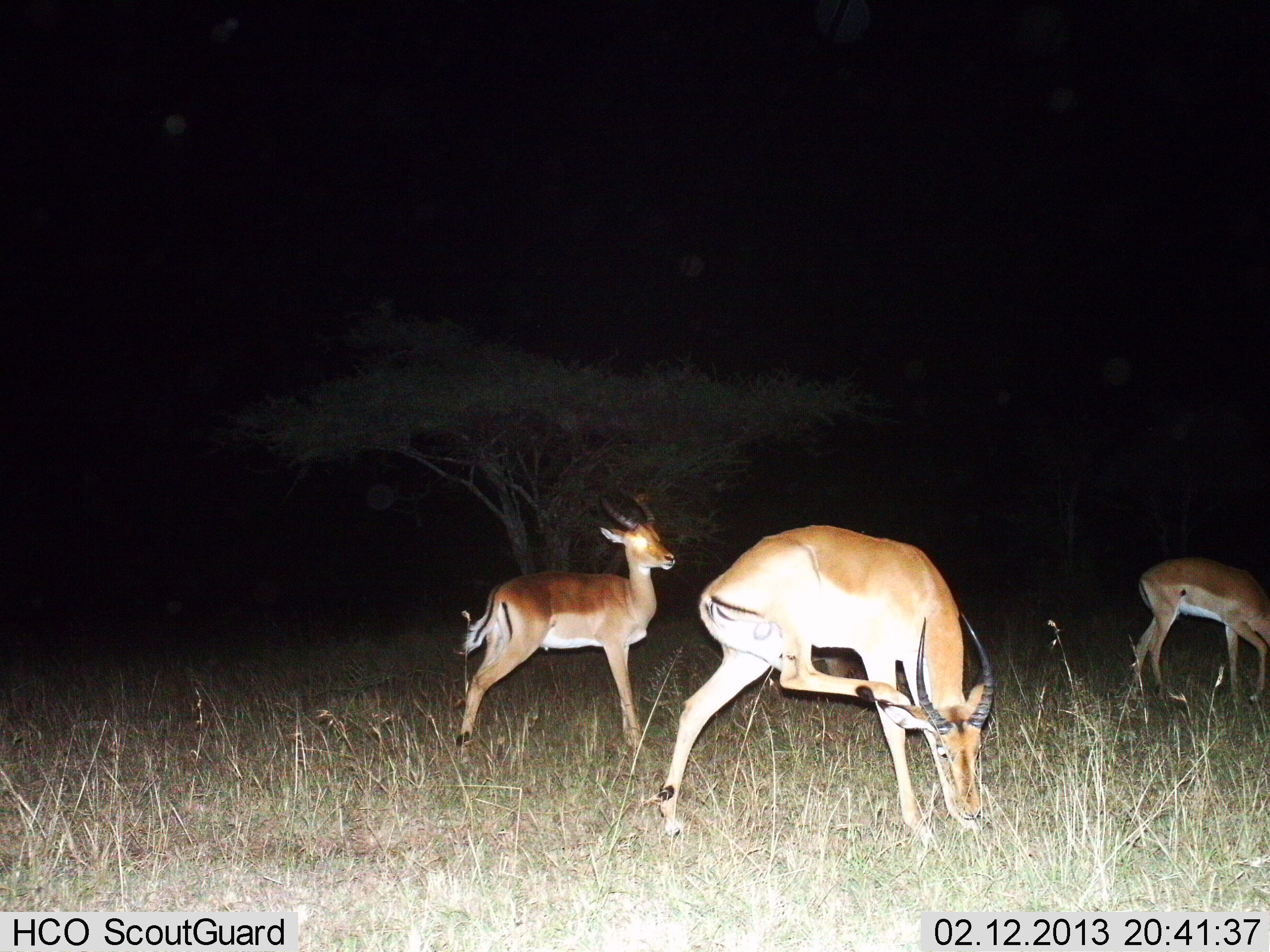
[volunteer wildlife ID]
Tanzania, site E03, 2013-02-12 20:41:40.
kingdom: Animalia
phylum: Chordata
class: Mammalia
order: Artiodactyla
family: Bovidae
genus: Aepyceros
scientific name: Aepyceros melampus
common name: impala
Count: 3.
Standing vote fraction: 85%.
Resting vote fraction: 0%.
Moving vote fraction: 15%.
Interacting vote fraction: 4%.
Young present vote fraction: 0%.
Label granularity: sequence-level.